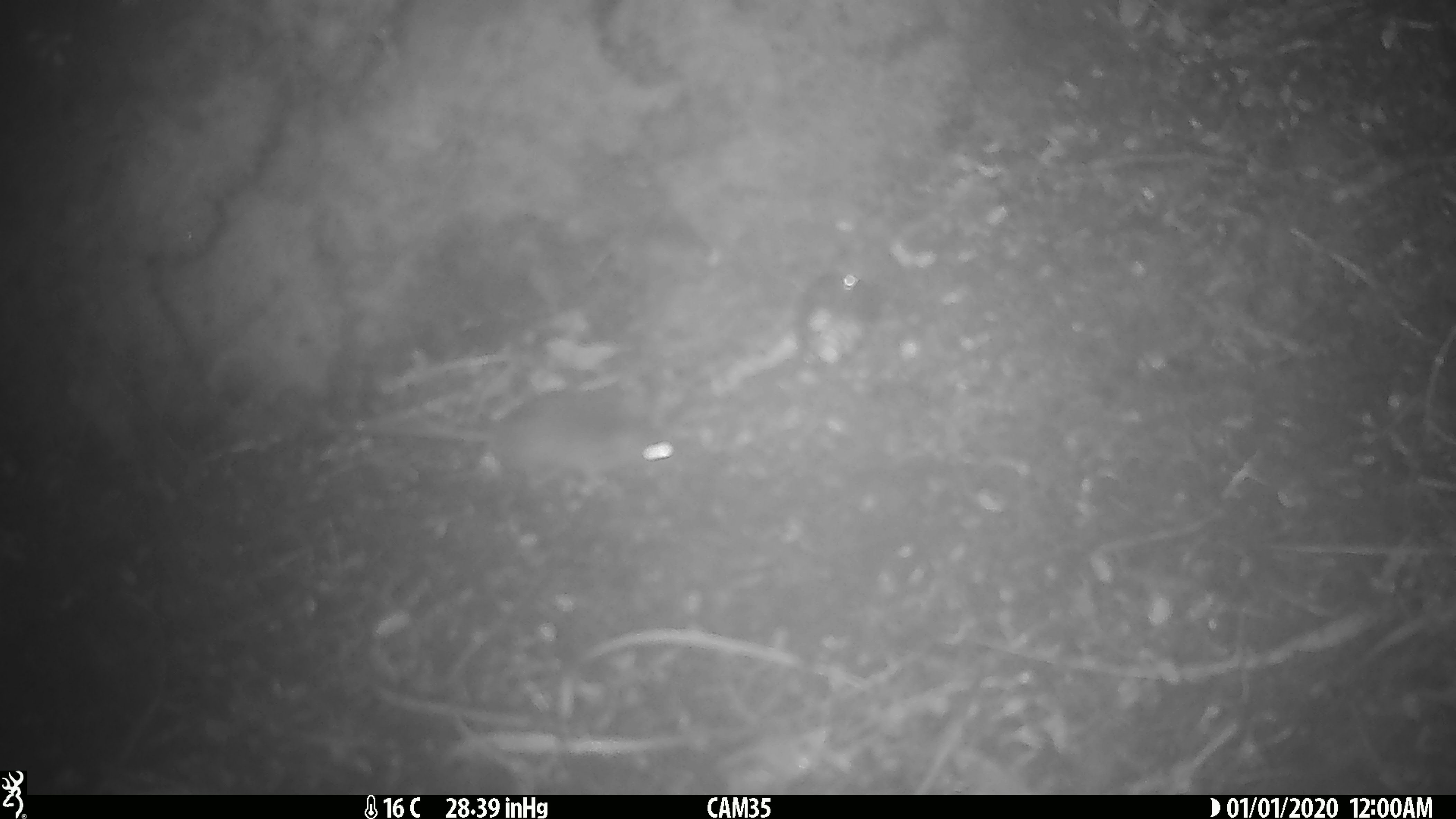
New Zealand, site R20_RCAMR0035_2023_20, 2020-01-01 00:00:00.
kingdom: Animalia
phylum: Chordata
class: Mammalia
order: Rodentia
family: Muridae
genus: Mus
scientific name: Mus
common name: mouse